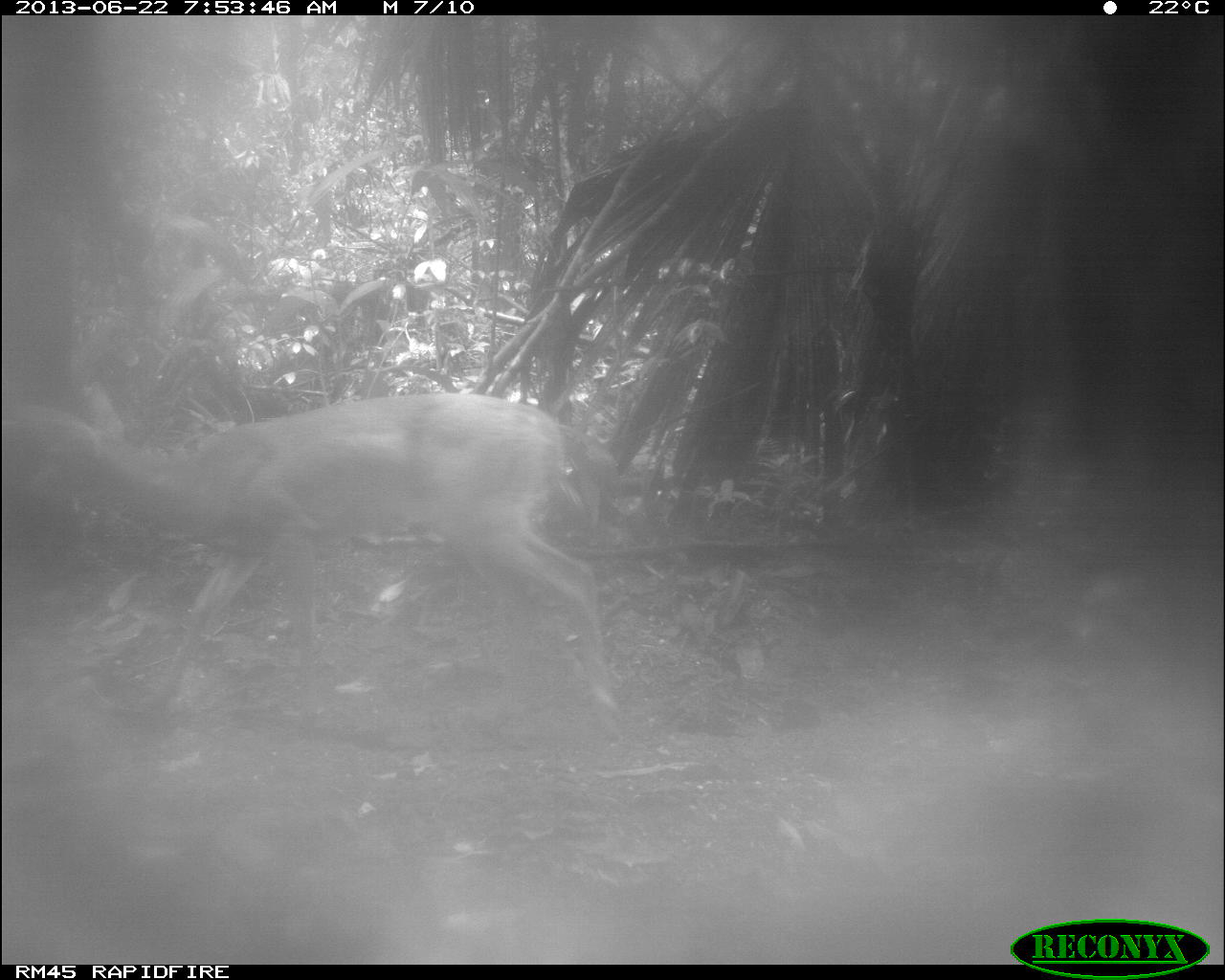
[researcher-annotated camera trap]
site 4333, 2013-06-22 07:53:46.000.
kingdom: Animalia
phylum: Chordata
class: Mammalia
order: Artiodactyla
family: Cervidae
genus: Odocoileus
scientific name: Odocoileus virginianus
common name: white-tailed deer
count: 1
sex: female